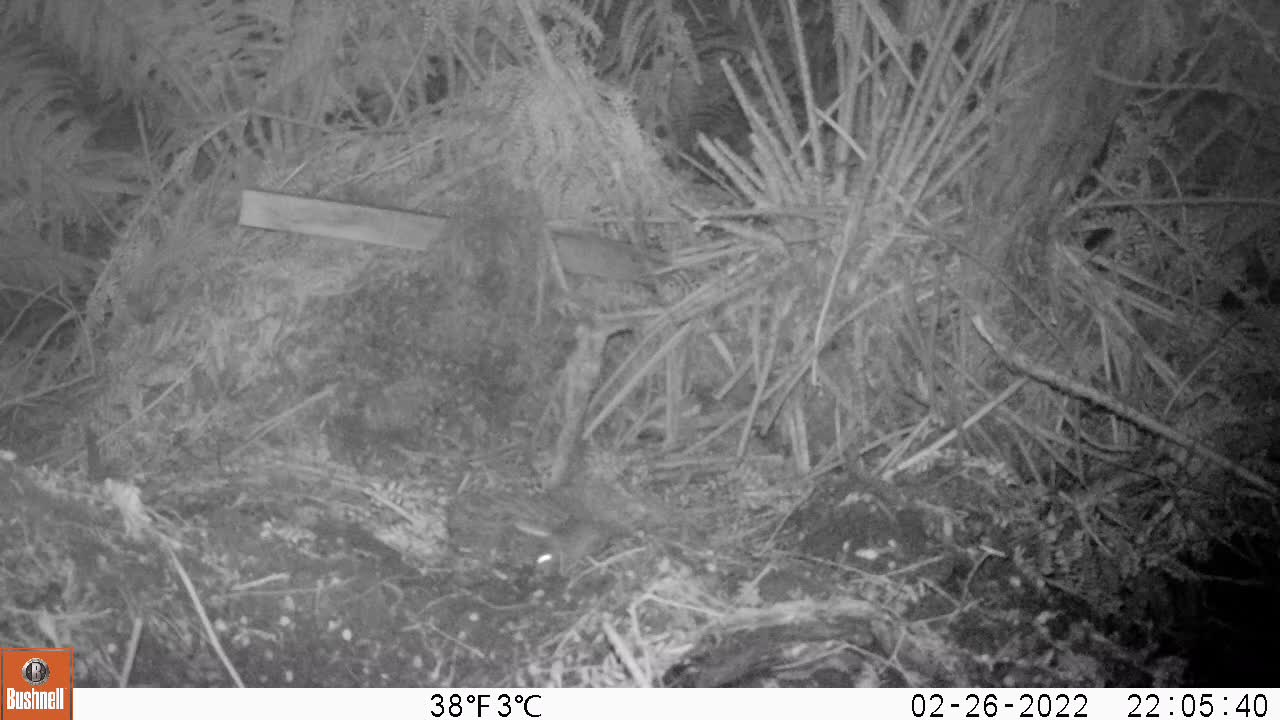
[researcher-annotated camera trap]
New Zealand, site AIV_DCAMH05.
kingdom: Animalia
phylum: Chordata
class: Mammalia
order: Rodentia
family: Muridae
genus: Mus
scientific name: Mus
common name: mouse